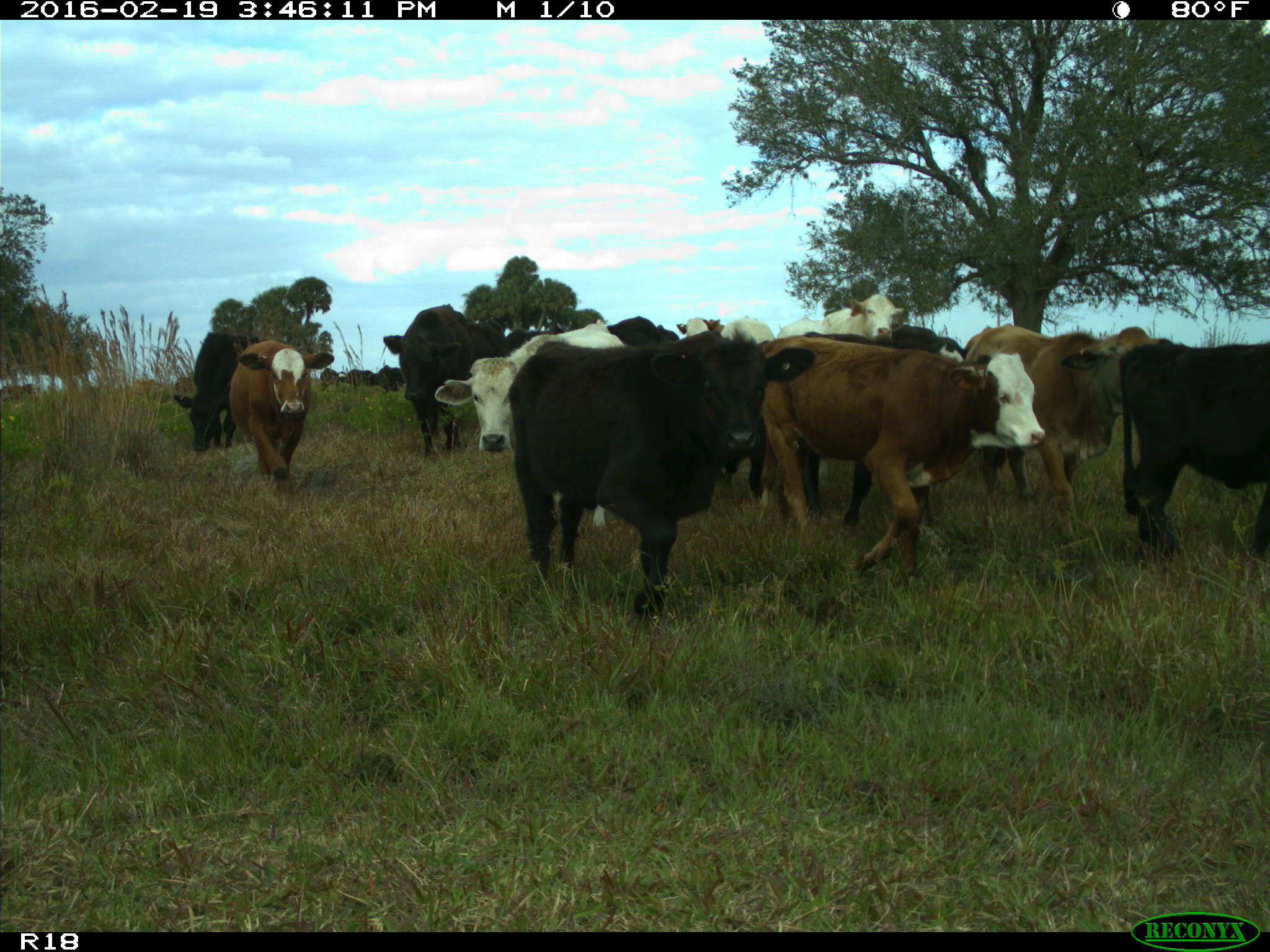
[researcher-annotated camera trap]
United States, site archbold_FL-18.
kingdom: Animalia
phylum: Chordata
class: Mammalia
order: Artiodactyla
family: Bovidae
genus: Bos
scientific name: Bos taurus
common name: domestic cow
Bos taurus (domestic cow).